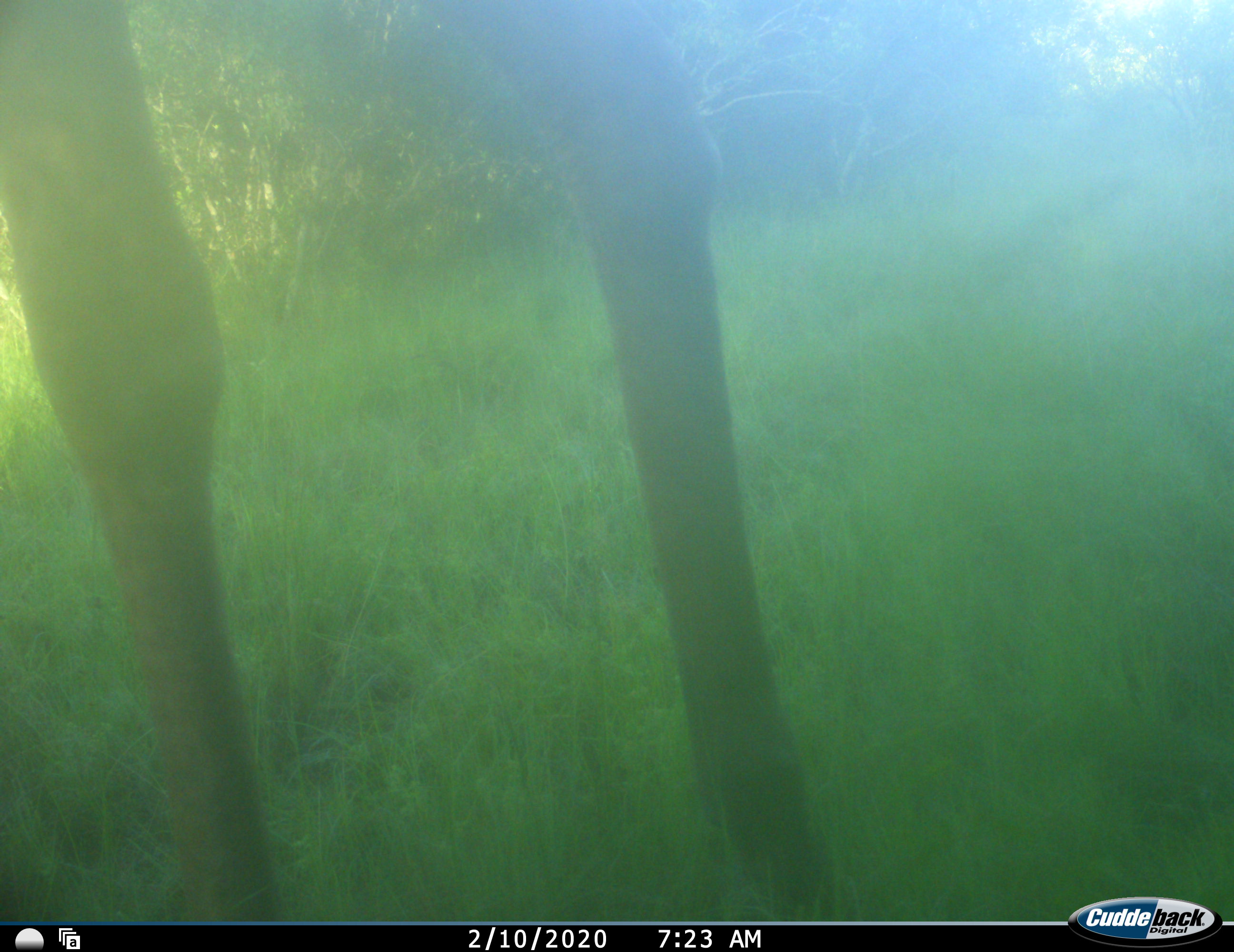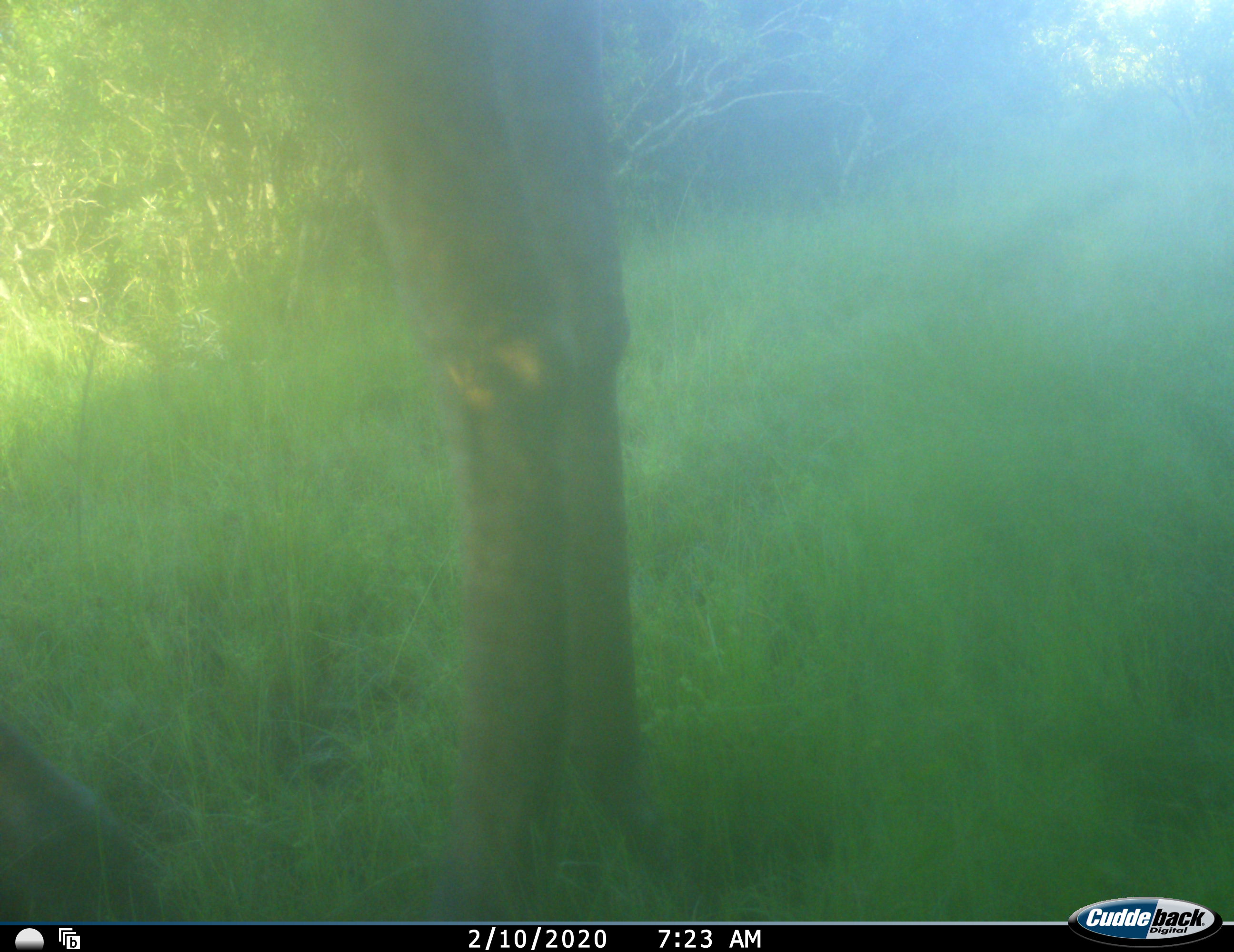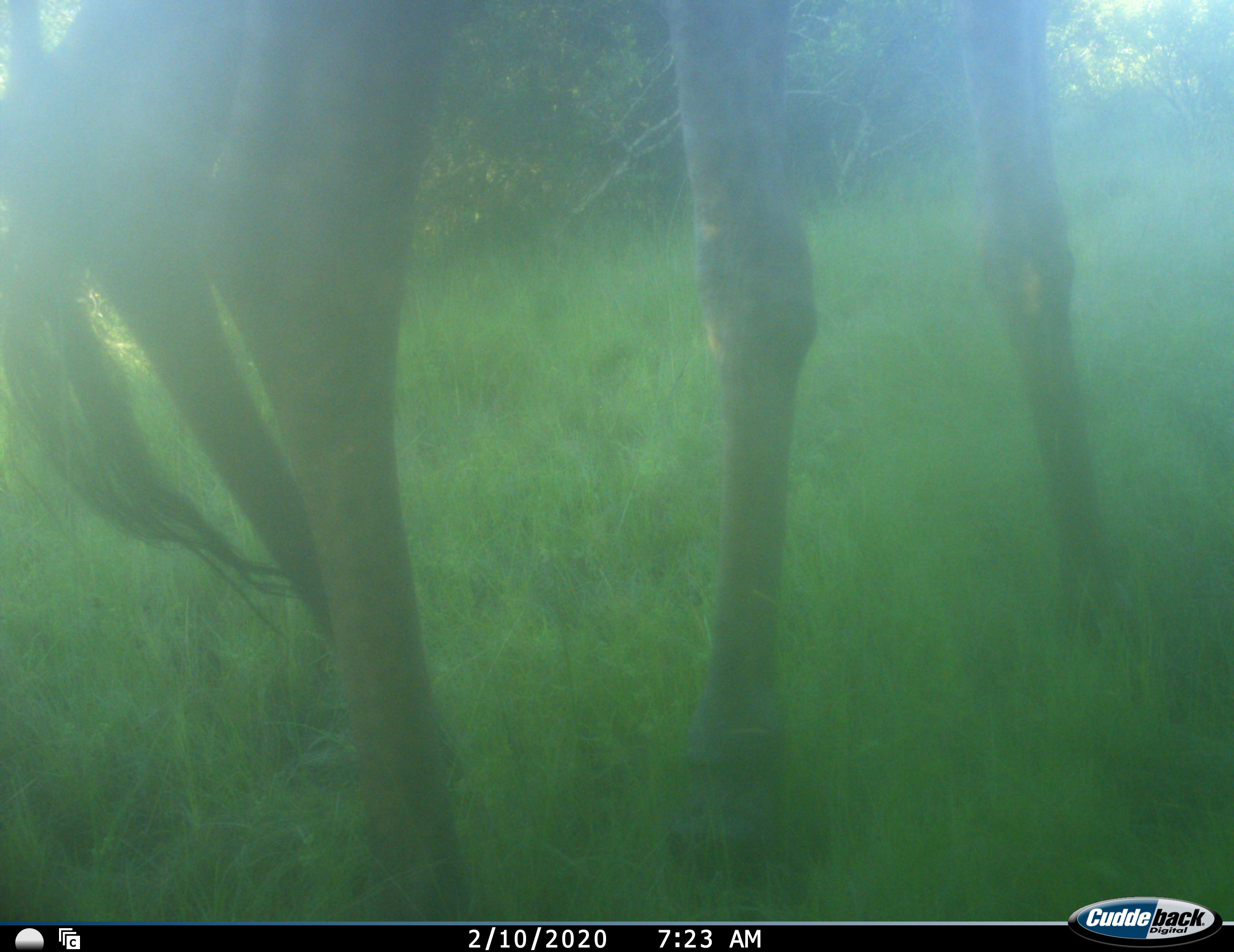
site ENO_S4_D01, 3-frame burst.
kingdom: Animalia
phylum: Chordata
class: Mammalia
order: Artiodactyla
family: Giraffidae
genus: Giraffa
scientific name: Giraffa camelopardalis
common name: giraffe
Giraffe (Giraffa camelopardalis), count 1. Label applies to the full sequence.